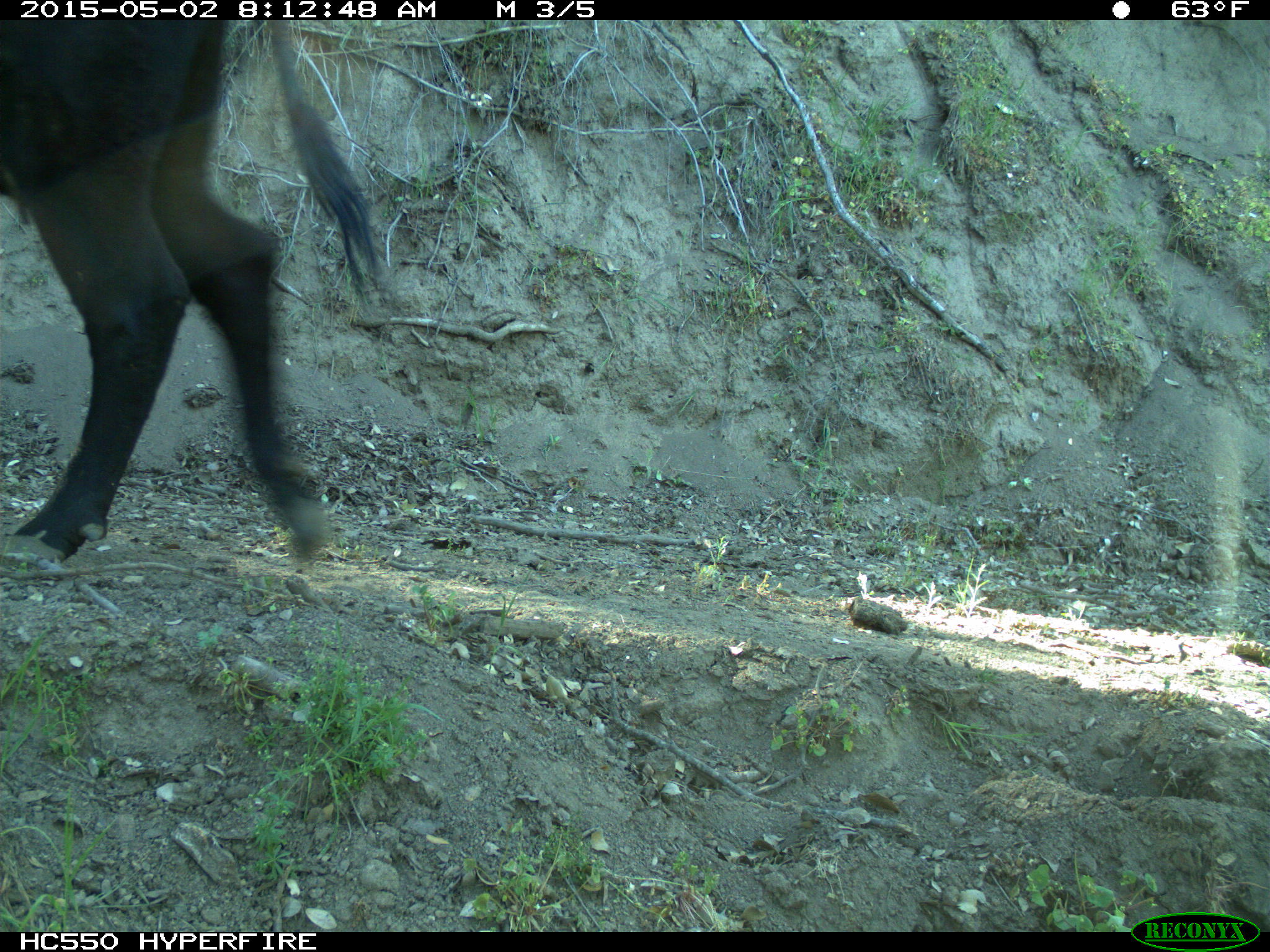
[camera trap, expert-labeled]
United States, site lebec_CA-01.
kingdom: Animalia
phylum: Chordata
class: Mammalia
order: Artiodactyla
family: Bovidae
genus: Bos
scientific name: Bos taurus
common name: domestic cow